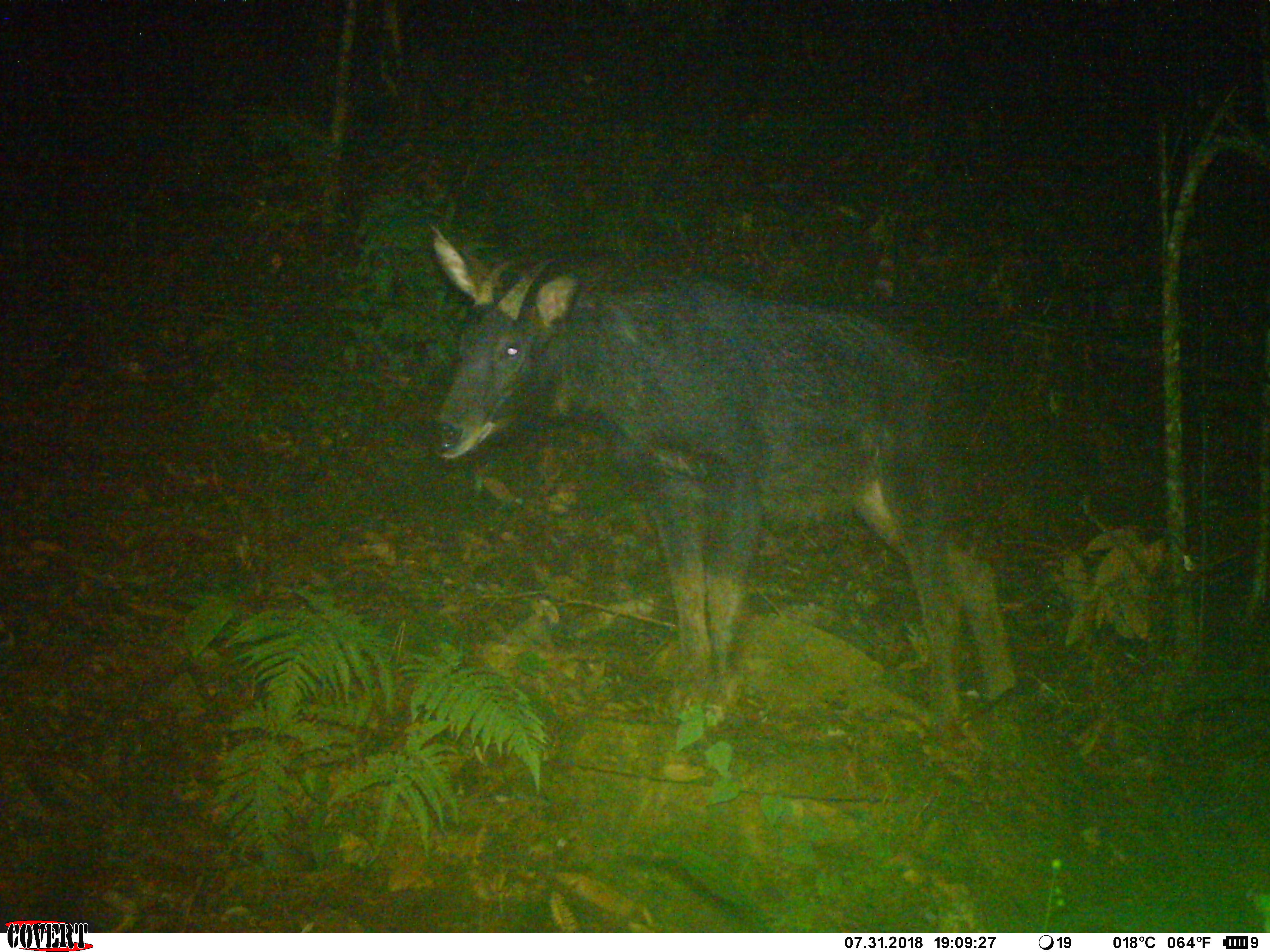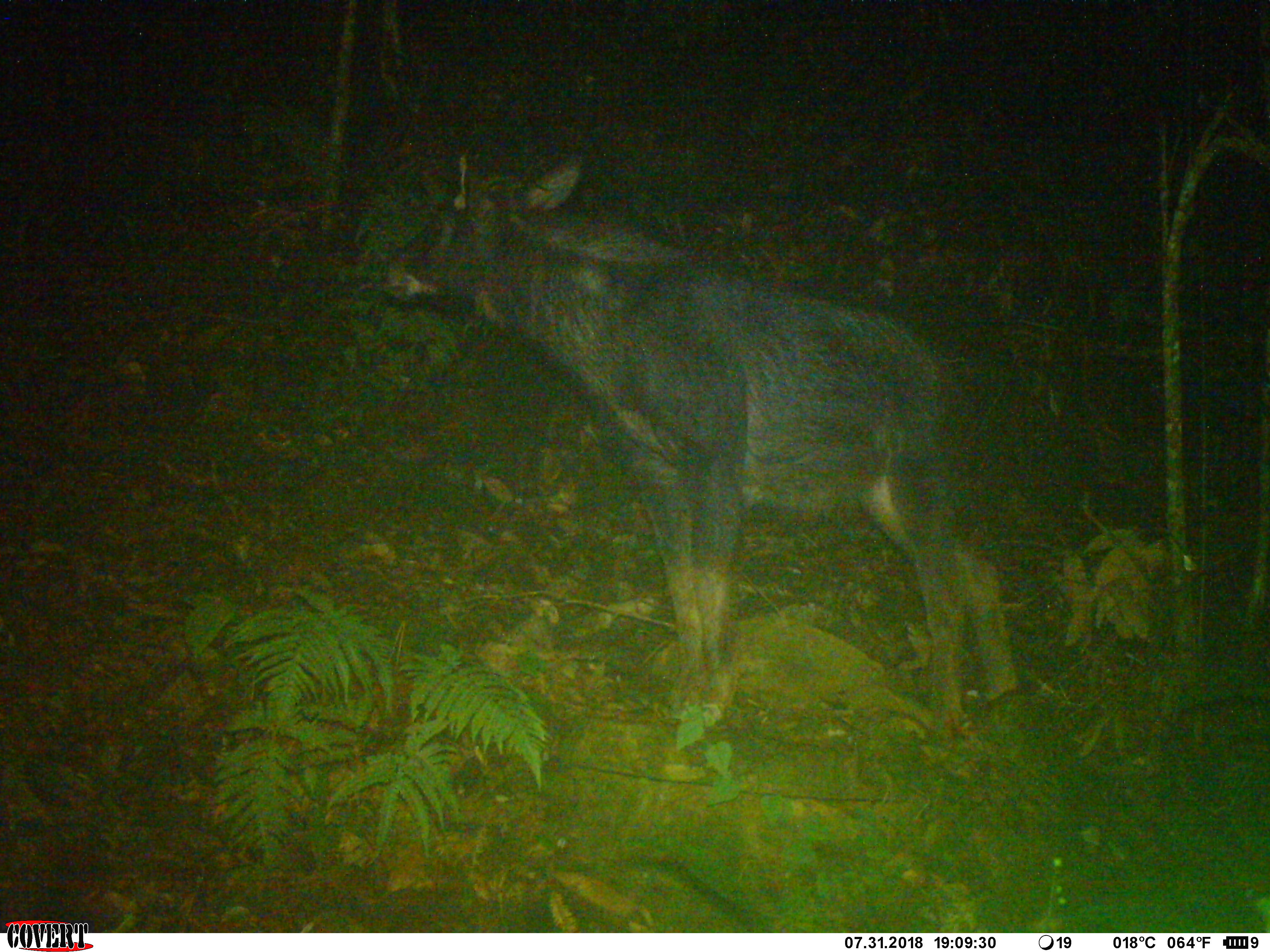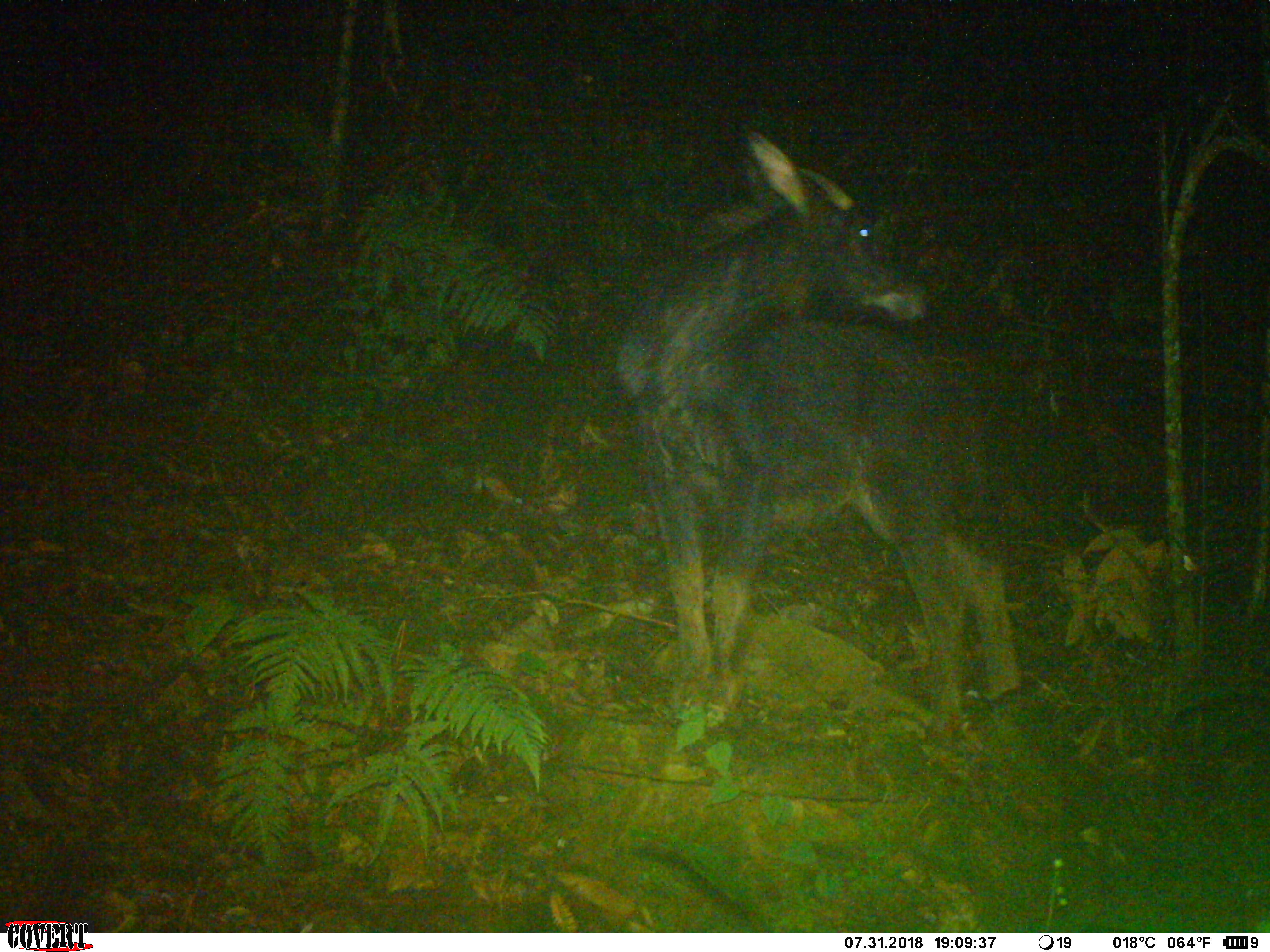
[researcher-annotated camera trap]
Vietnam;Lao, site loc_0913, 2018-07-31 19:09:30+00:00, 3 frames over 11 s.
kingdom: Animalia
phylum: Chordata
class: Mammalia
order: Artiodactyla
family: Bovidae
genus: Capricornis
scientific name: Capricornis sumatraensis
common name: chinese serow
Chinese serow (Capricornis sumatraensis). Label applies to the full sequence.